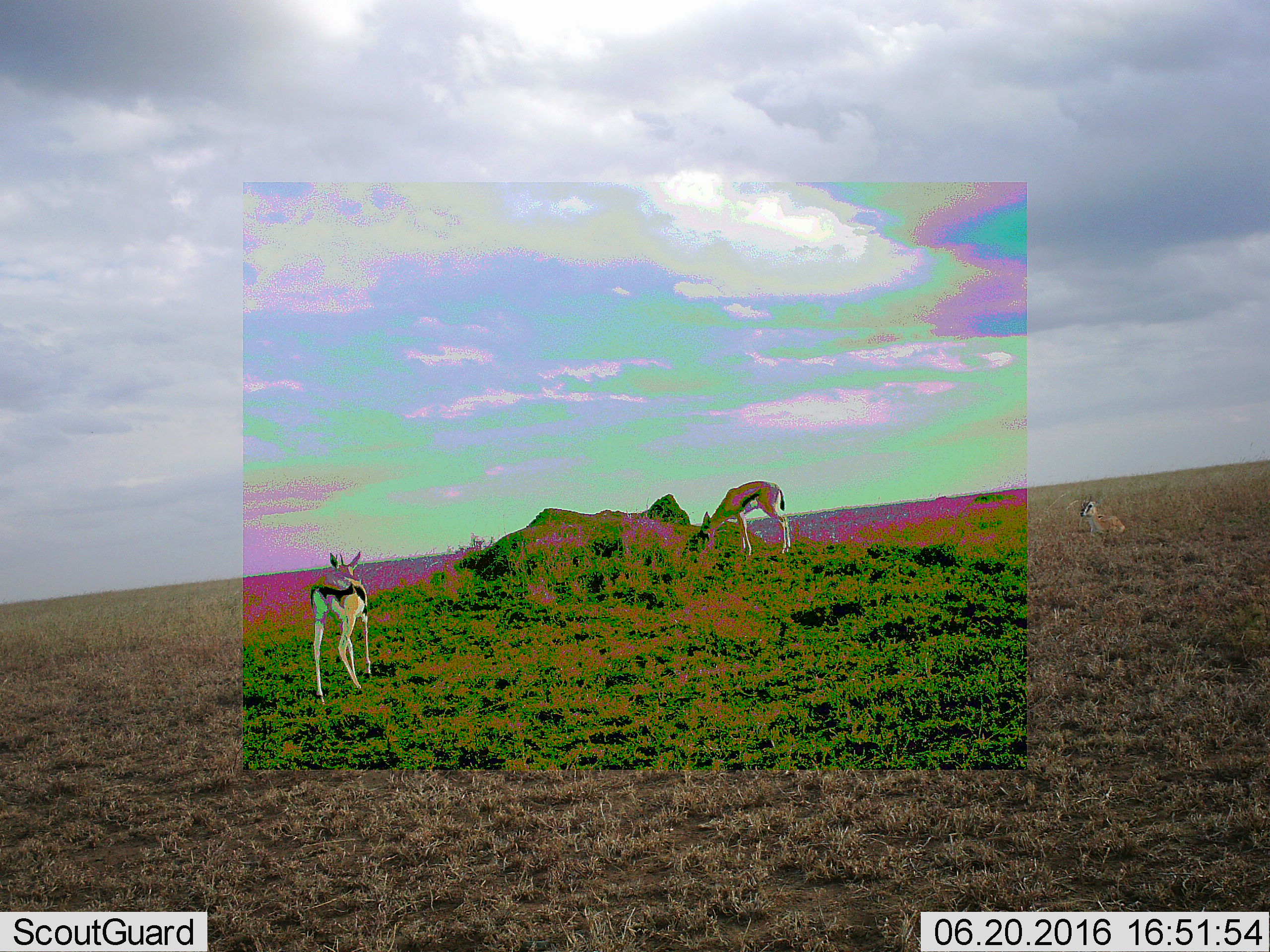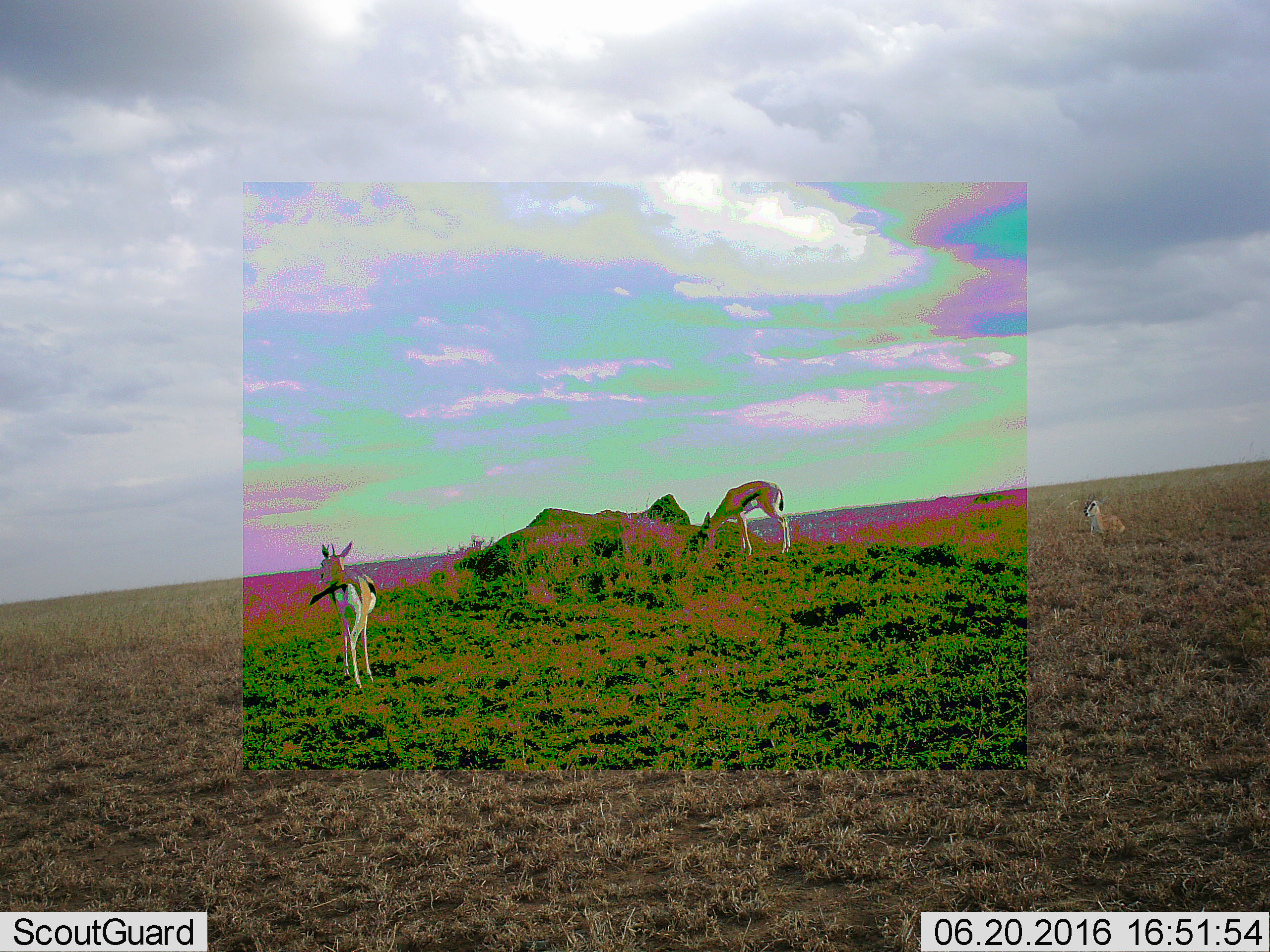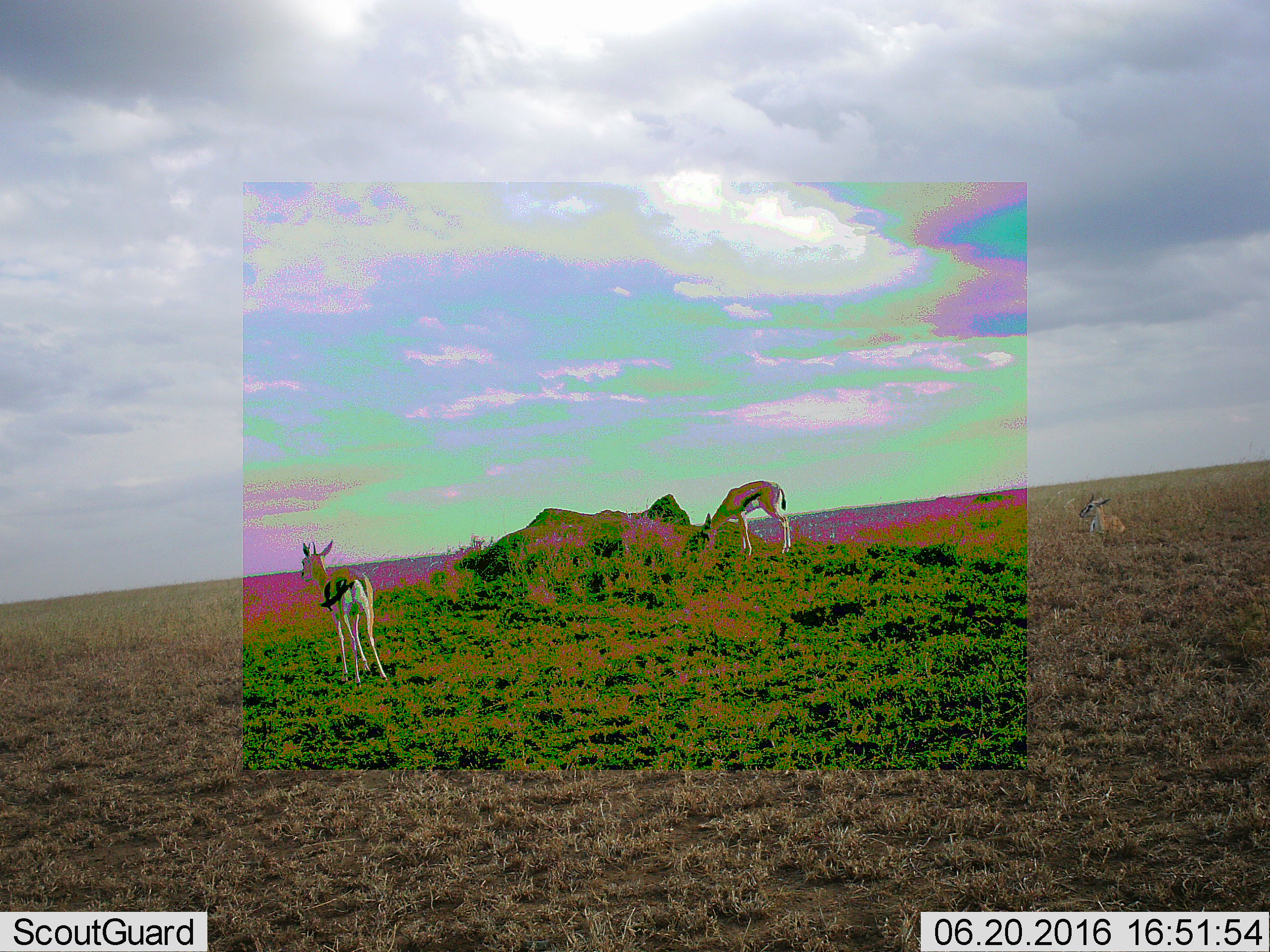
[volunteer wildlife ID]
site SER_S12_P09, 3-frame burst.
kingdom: Animalia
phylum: Chordata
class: Mammalia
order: Artiodactyla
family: Bovidae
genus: Eudorcas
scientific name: Eudorcas thomsonii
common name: thomson's gazelle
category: gazellethomsons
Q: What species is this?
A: Gazellethomsons (thomson's gazelle) (Eudorcas thomsonii).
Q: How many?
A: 3.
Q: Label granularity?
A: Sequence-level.